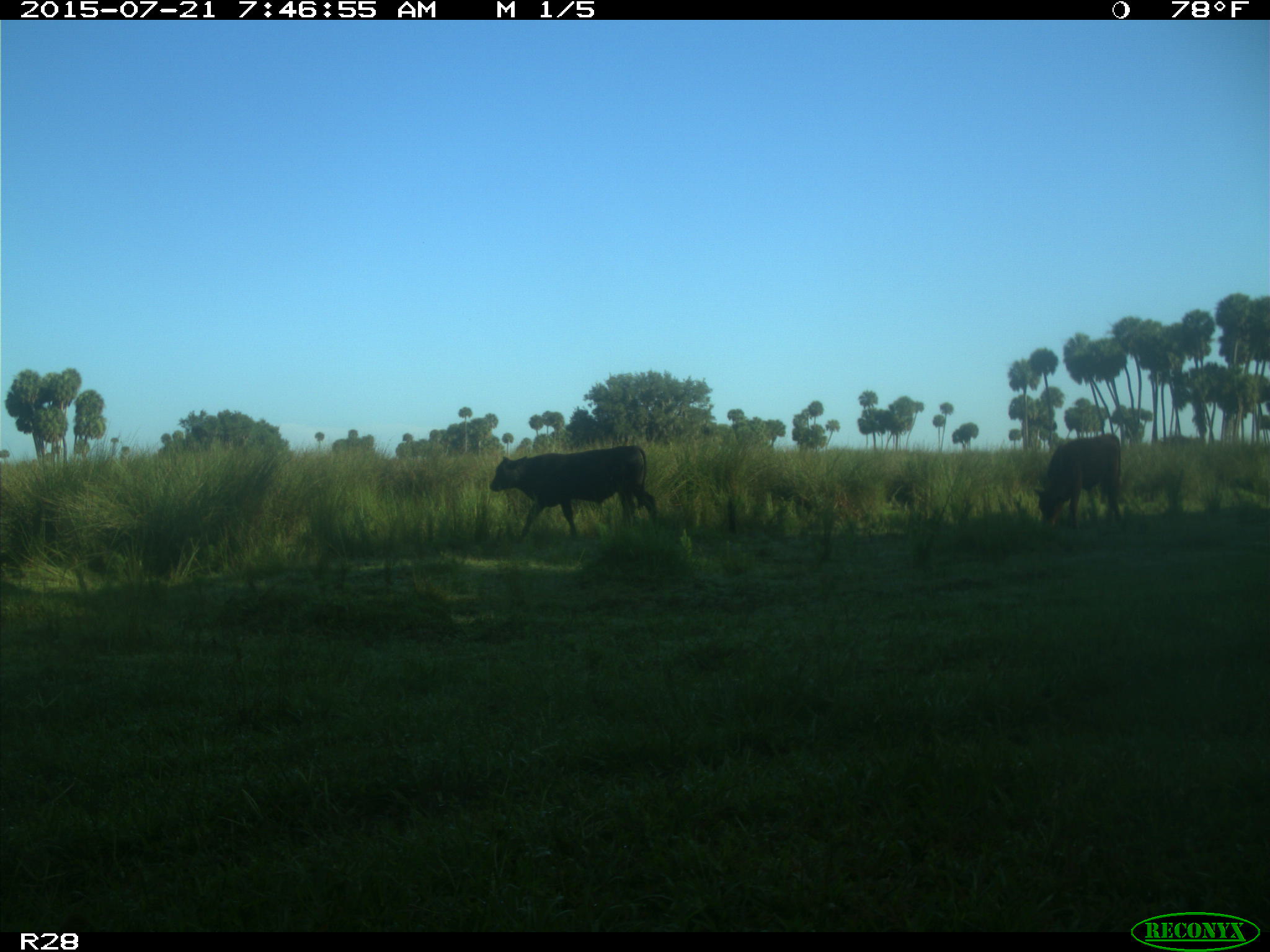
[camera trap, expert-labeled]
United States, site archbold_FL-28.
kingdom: Animalia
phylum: Chordata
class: Mammalia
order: Artiodactyla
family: Bovidae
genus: Bos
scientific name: Bos taurus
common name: domestic cow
Bos taurus (domestic cow).